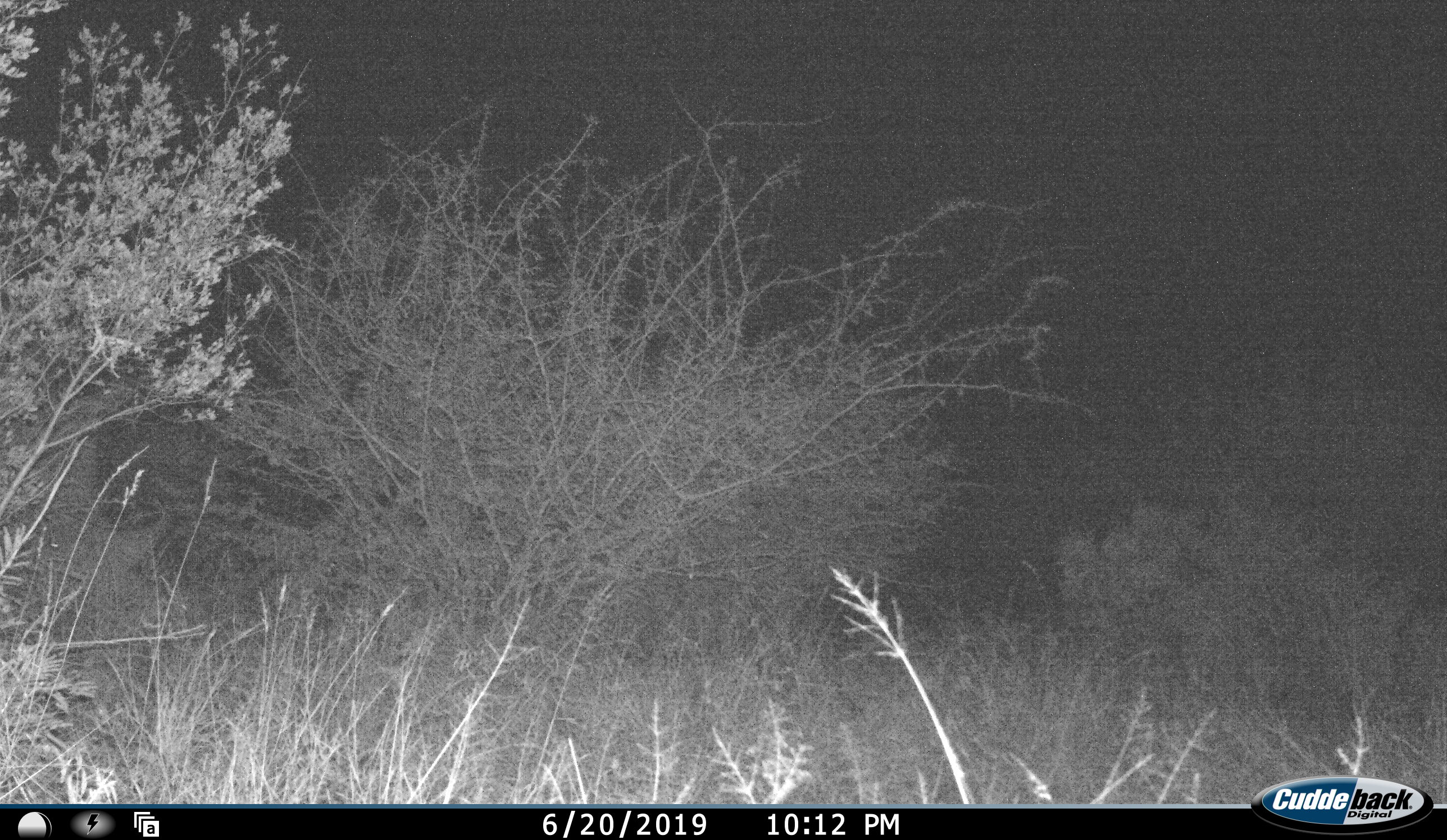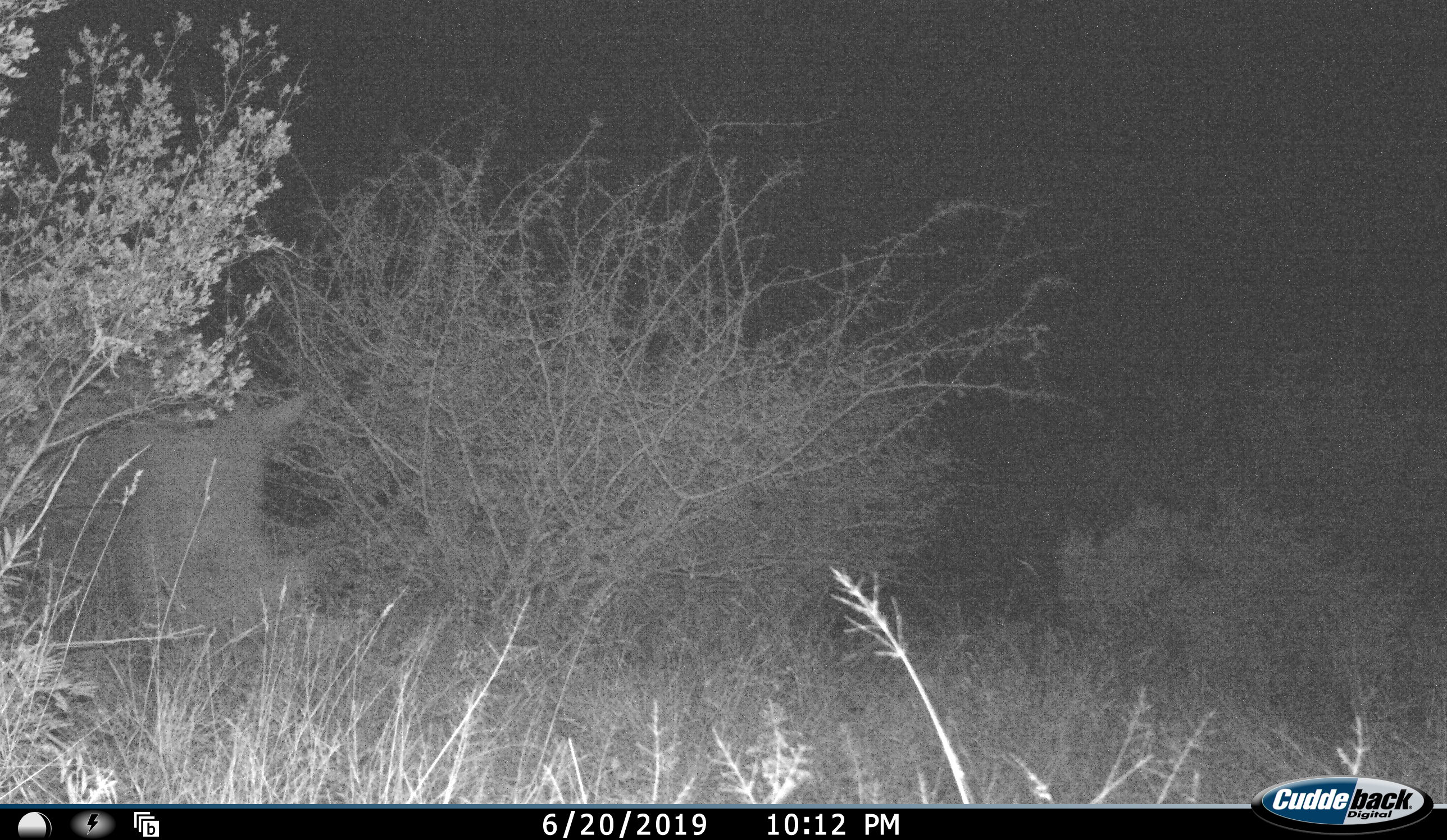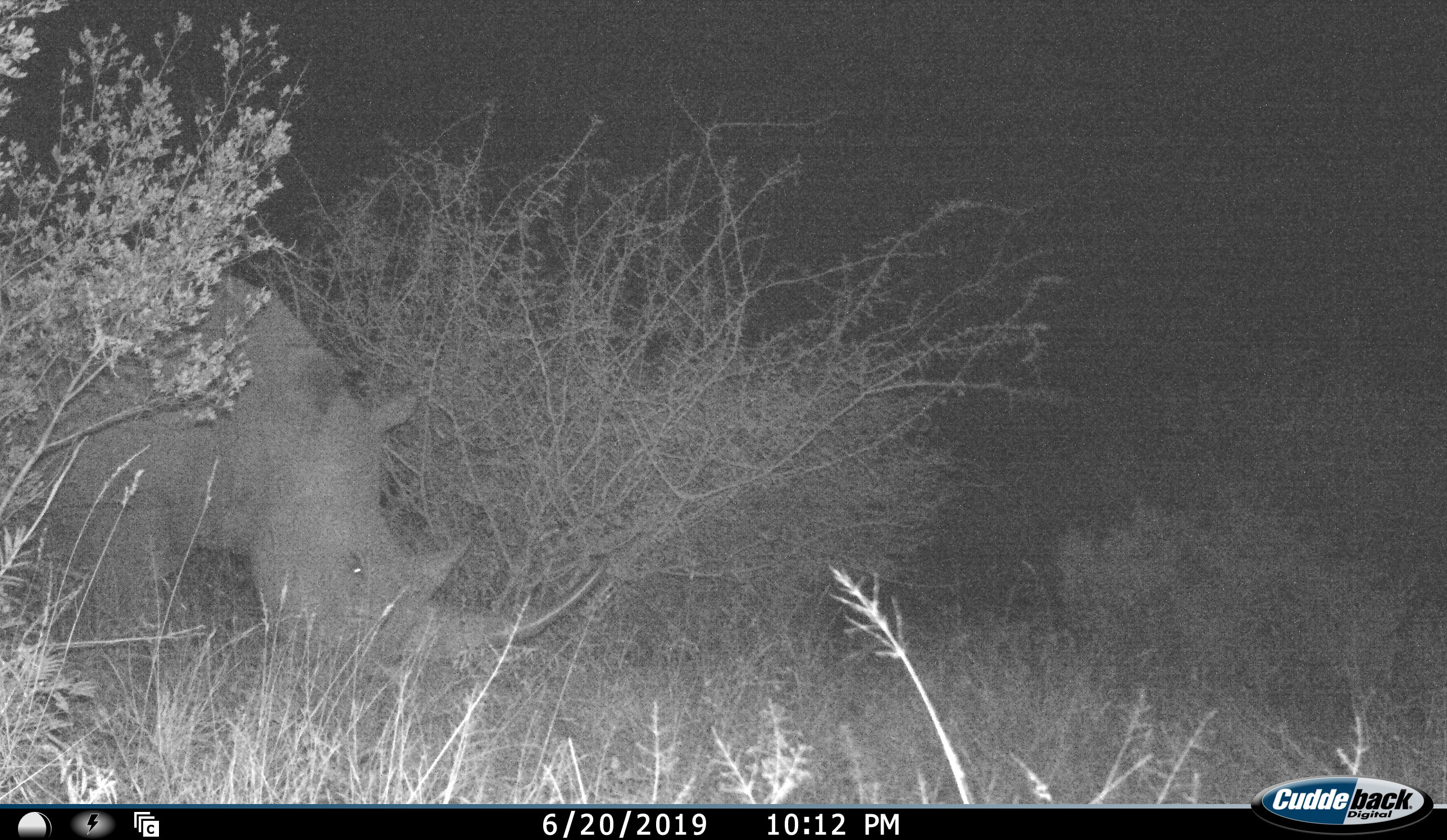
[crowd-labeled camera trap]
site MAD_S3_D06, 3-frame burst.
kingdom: Animalia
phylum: Chordata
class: Mammalia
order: Perissodactyla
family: Rhinocerotidae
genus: Ceratotherium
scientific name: Ceratotherium simum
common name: white rhinoceros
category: rhinoceroswhite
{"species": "rhinoceroswhite (white rhinoceros) (Ceratotherium simum)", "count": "1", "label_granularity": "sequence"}